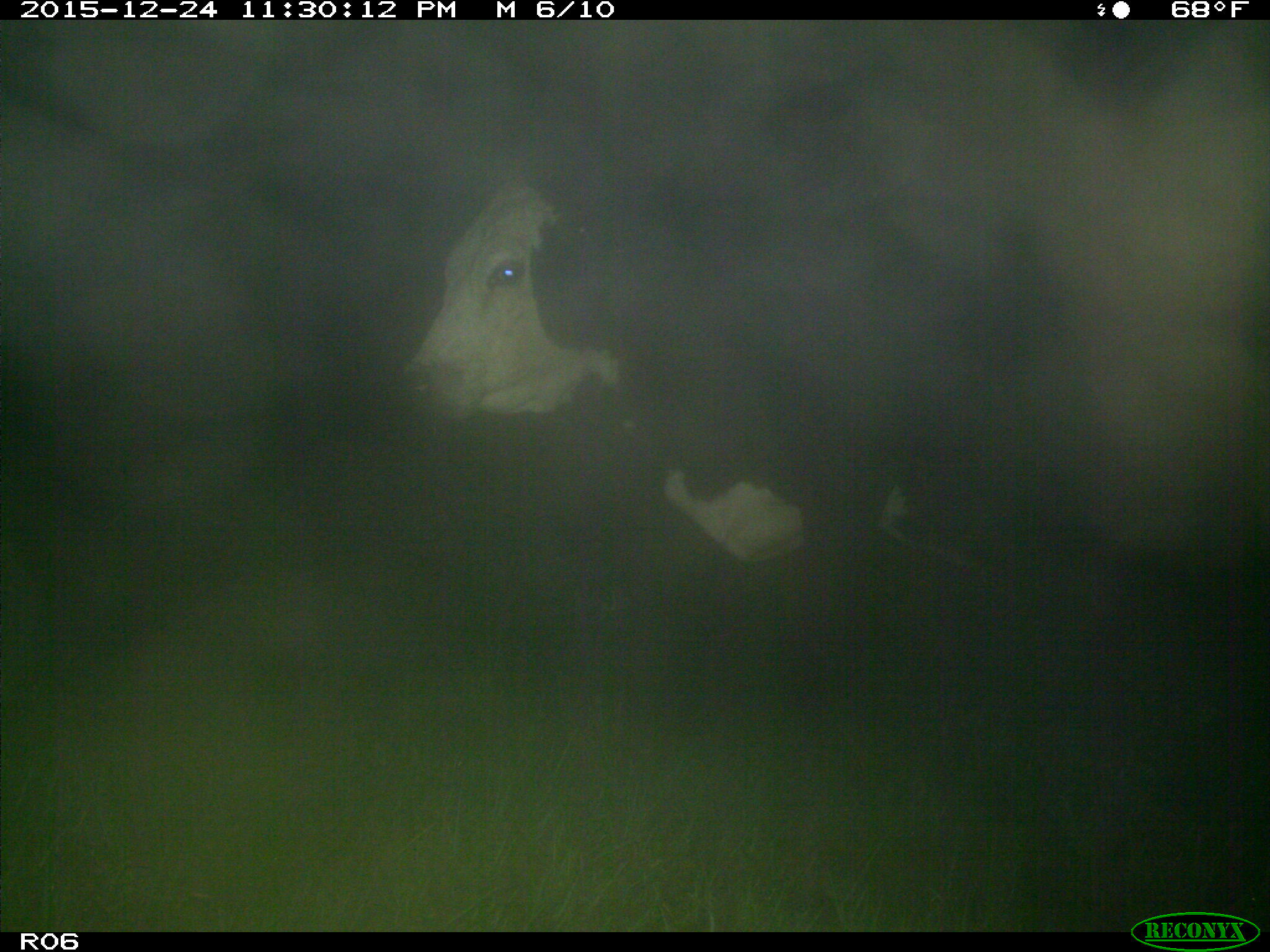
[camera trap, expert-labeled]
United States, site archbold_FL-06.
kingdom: Animalia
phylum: Chordata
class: Mammalia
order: Artiodactyla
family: Bovidae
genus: Bos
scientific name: Bos taurus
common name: domestic cow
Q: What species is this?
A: Bos taurus (domestic cow).